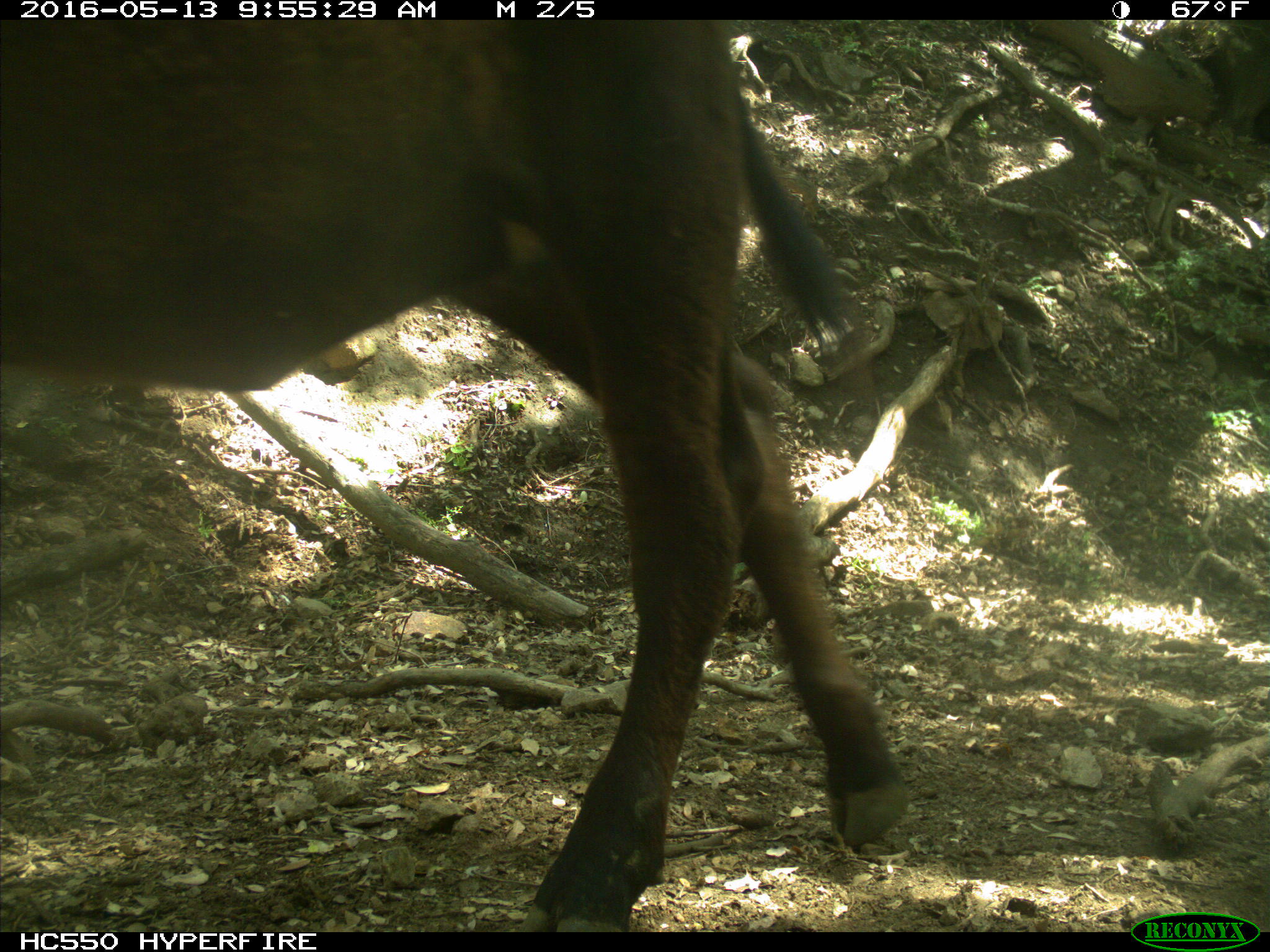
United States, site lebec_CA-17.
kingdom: Animalia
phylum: Chordata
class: Mammalia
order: Artiodactyla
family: Bovidae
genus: Bos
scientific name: Bos taurus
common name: domestic cow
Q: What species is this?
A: Bos taurus (domestic cow).